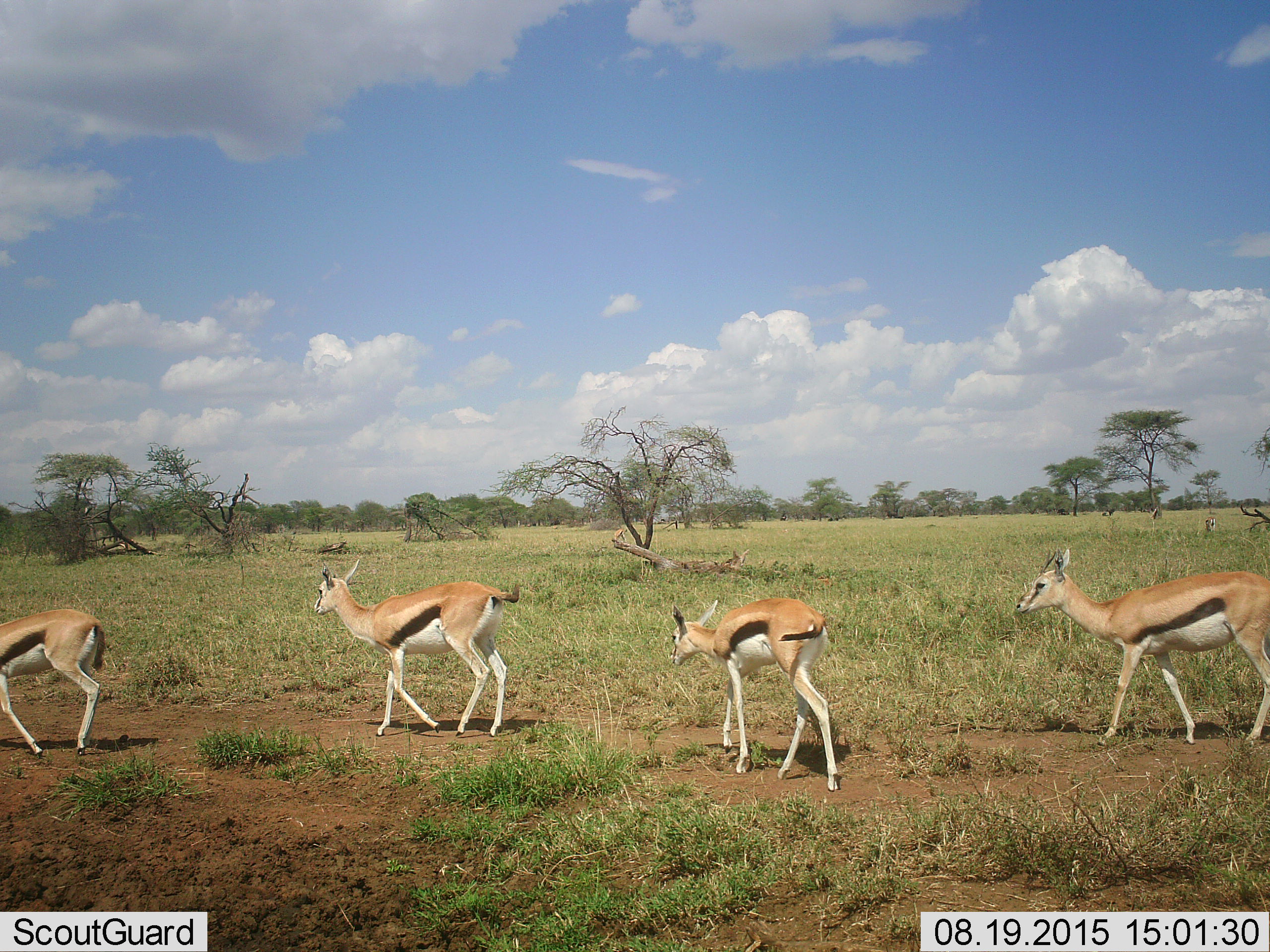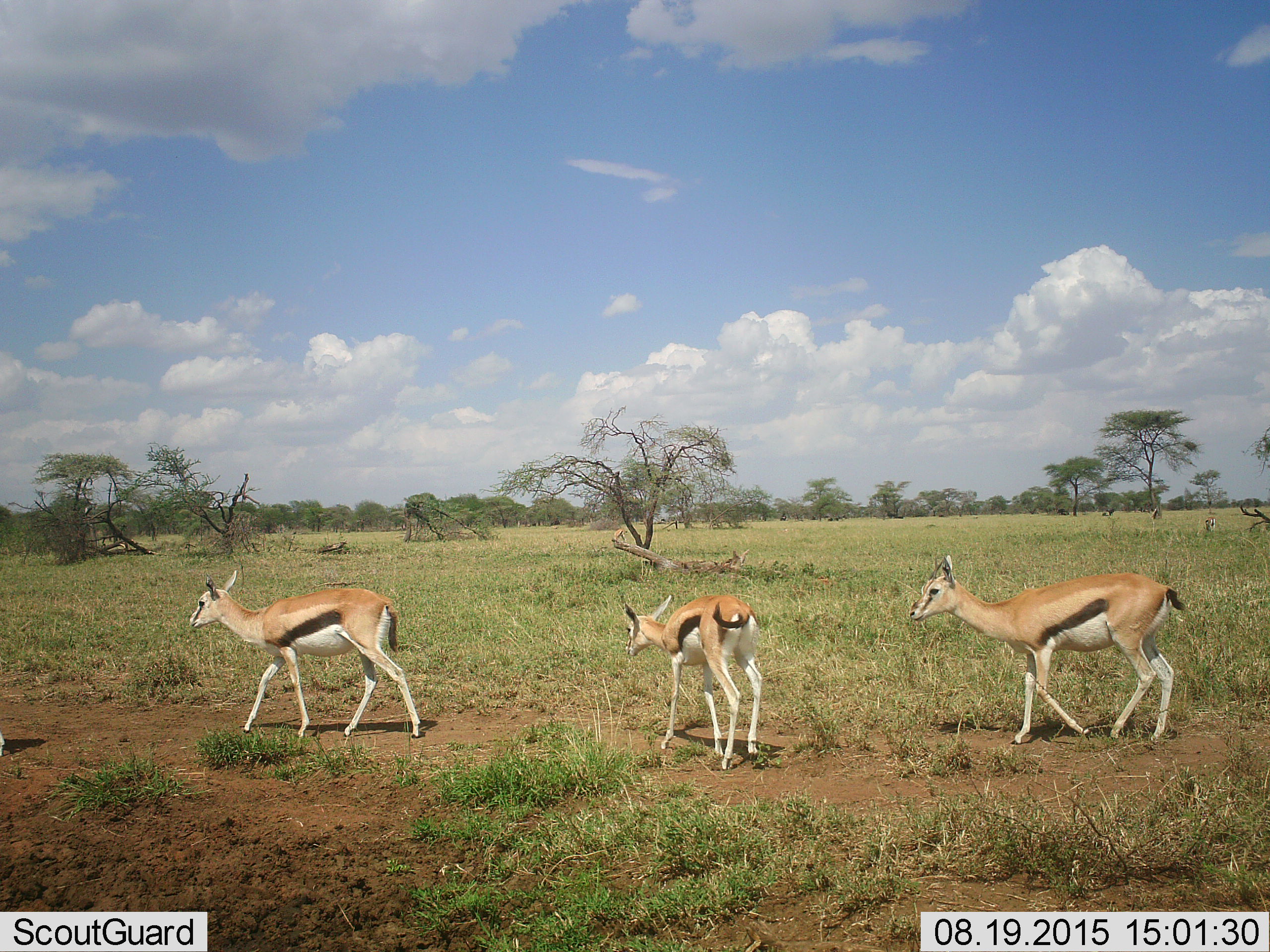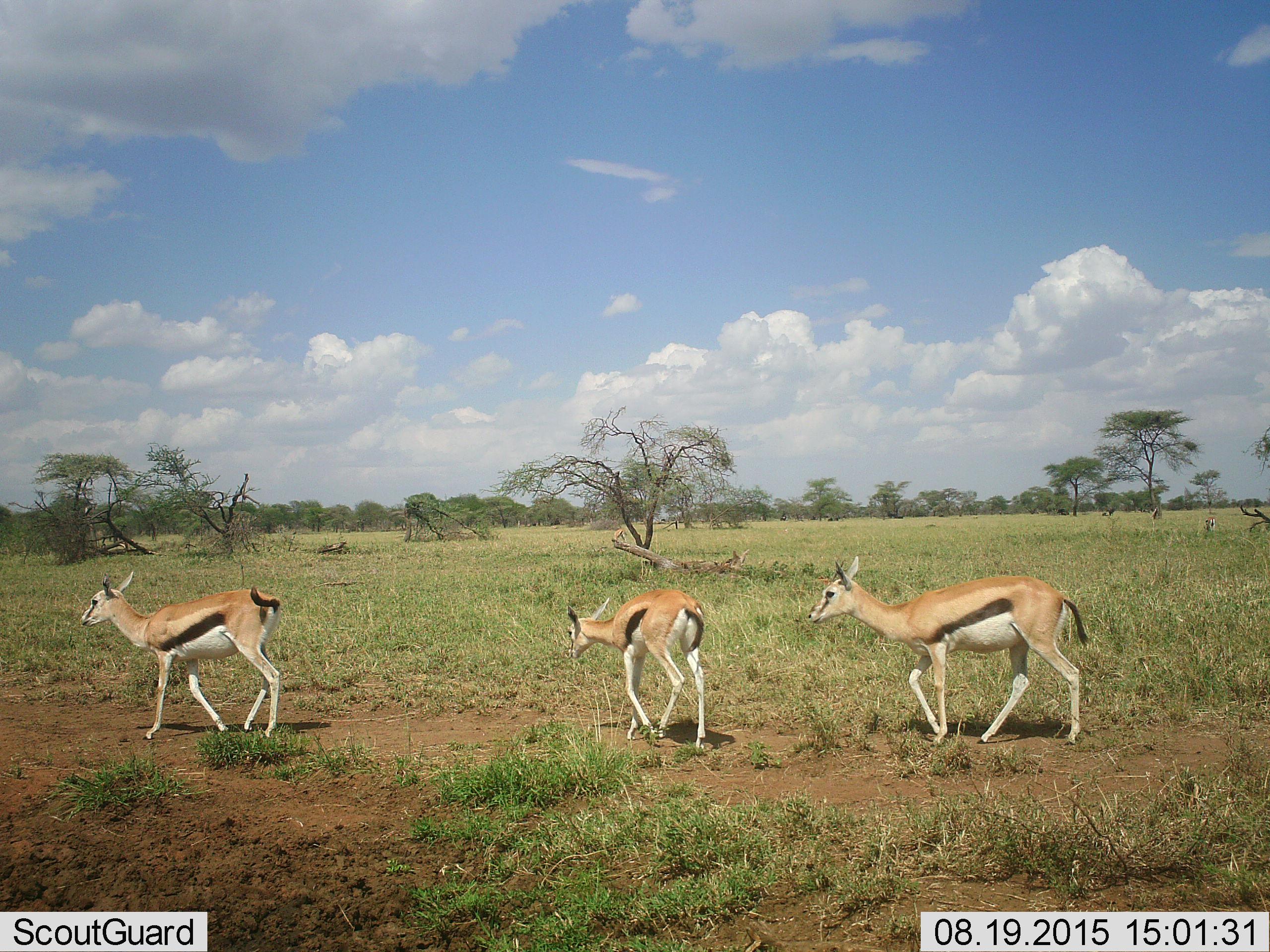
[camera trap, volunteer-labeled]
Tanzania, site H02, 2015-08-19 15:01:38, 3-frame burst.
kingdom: Animalia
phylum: Chordata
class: Mammalia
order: Artiodactyla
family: Bovidae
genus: Eudorcas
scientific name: Eudorcas thomsonii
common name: thomson's gazelle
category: gazellethomsons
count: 4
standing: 0%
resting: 0%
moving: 100%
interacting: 0%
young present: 36%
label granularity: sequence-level